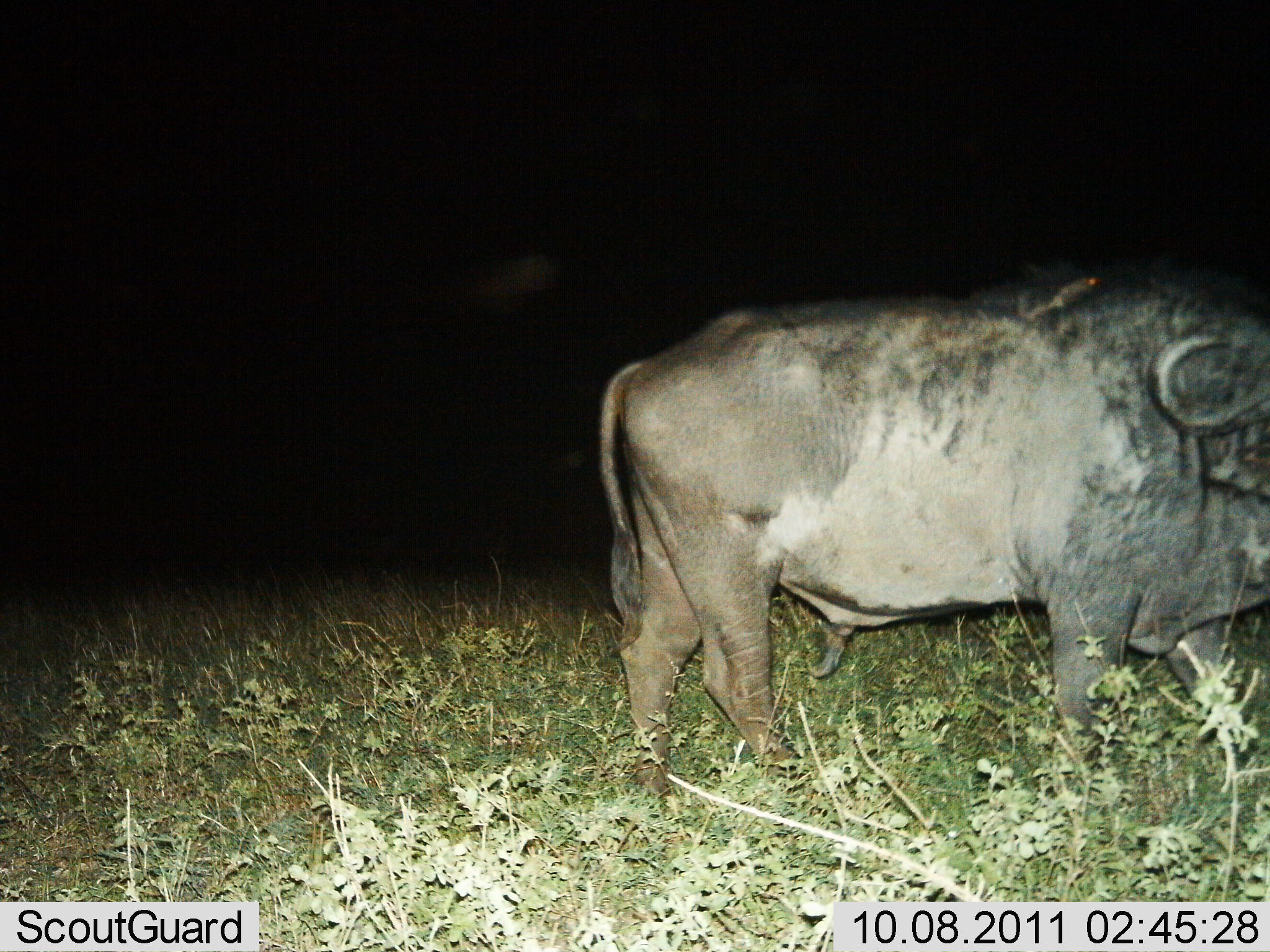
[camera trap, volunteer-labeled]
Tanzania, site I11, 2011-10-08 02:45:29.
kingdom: Animalia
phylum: Chordata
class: Mammalia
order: Artiodactyla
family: Bovidae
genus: Syncerus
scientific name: Syncerus caffer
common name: cape buffalo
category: buffalo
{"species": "buffalo (cape buffalo) (Syncerus caffer)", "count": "1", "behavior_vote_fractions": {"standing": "56%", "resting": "0%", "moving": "44%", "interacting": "0%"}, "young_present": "0%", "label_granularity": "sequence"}